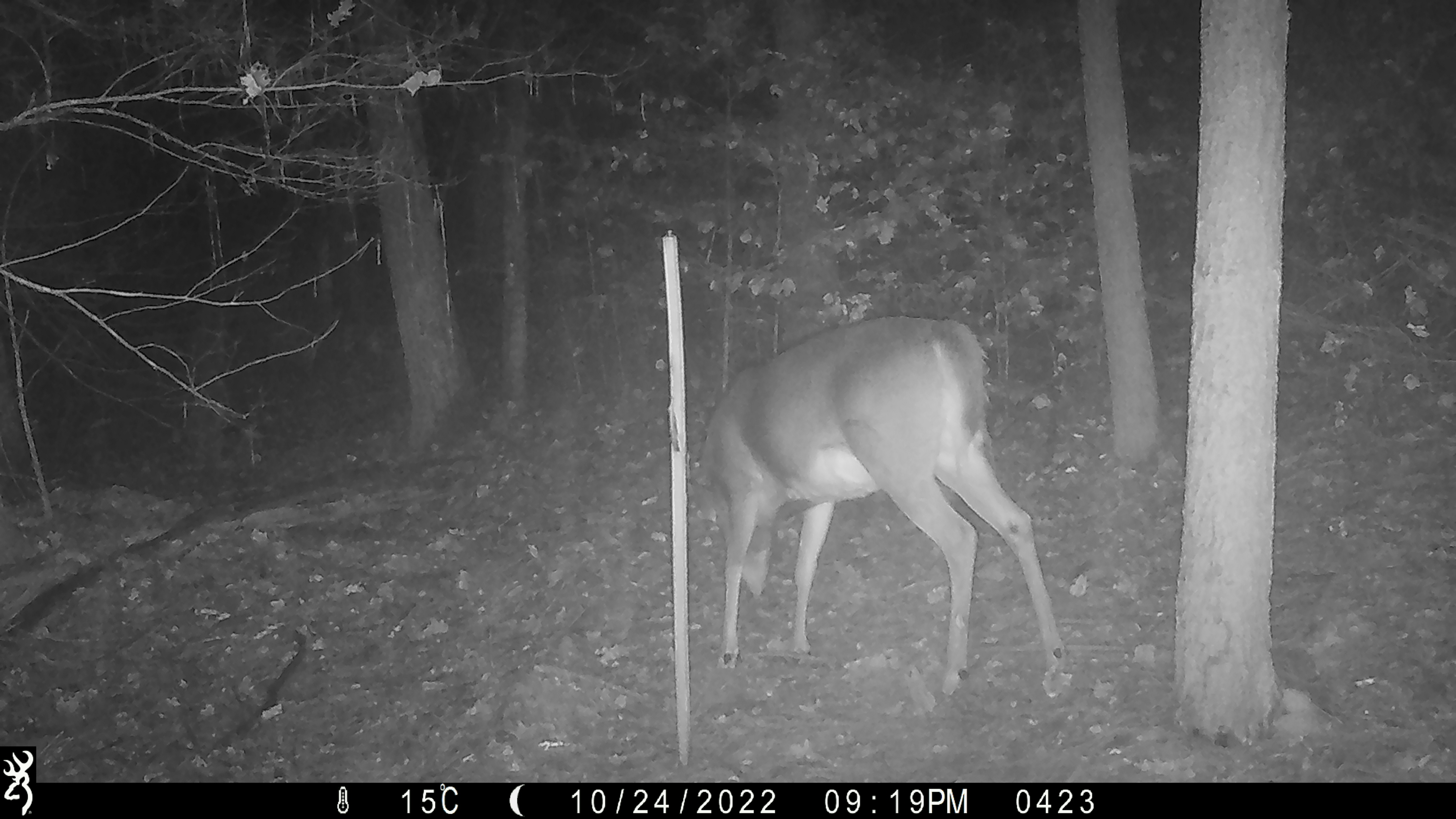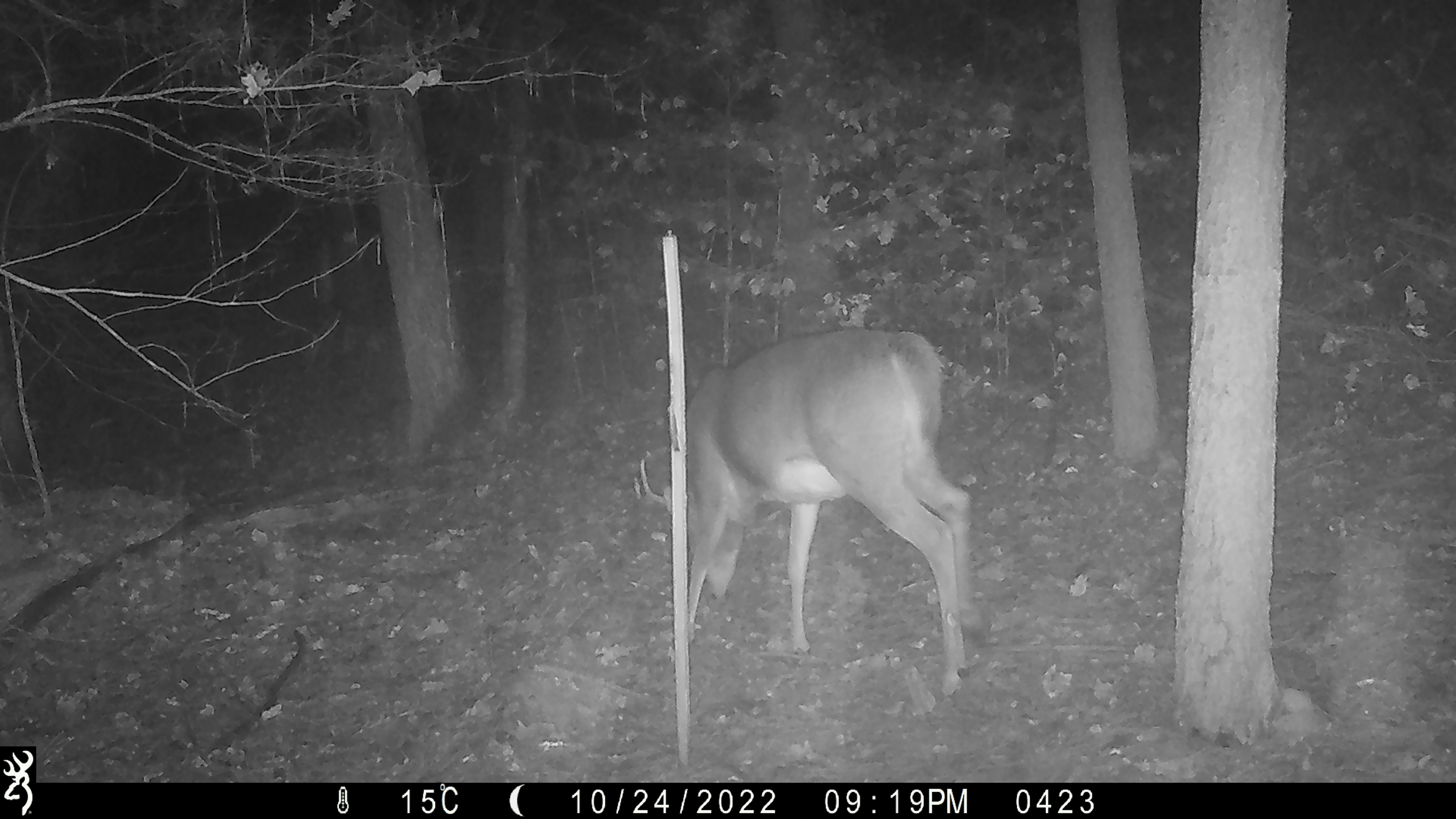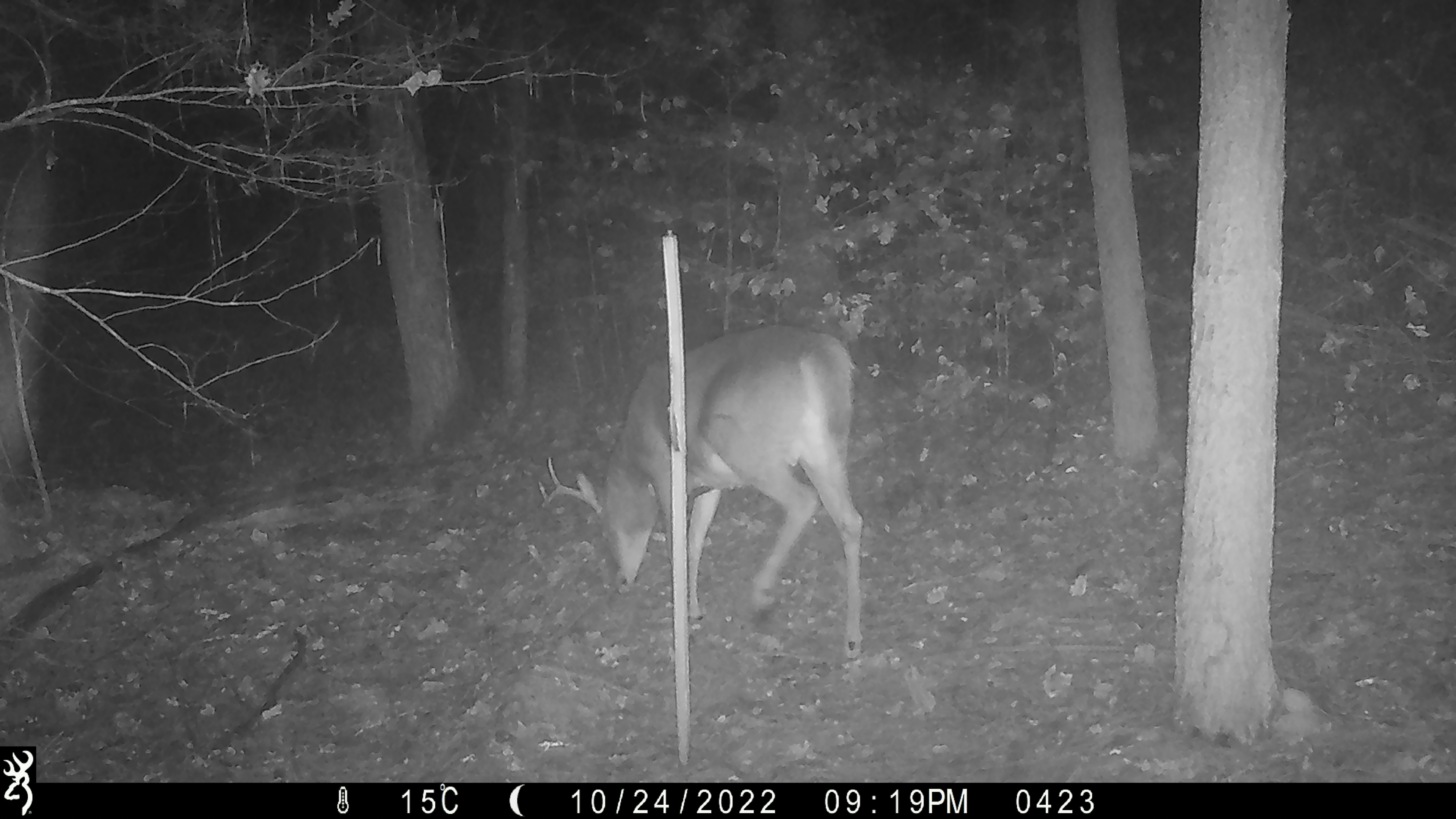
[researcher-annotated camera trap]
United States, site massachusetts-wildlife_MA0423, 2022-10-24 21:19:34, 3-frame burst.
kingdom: Animalia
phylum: Chordata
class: Mammalia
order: Artiodactyla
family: Cervidae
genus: Odocoileus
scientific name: Odocoileus virginianus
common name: white-tailed deer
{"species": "white-tailed deer (Odocoileus virginianus)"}